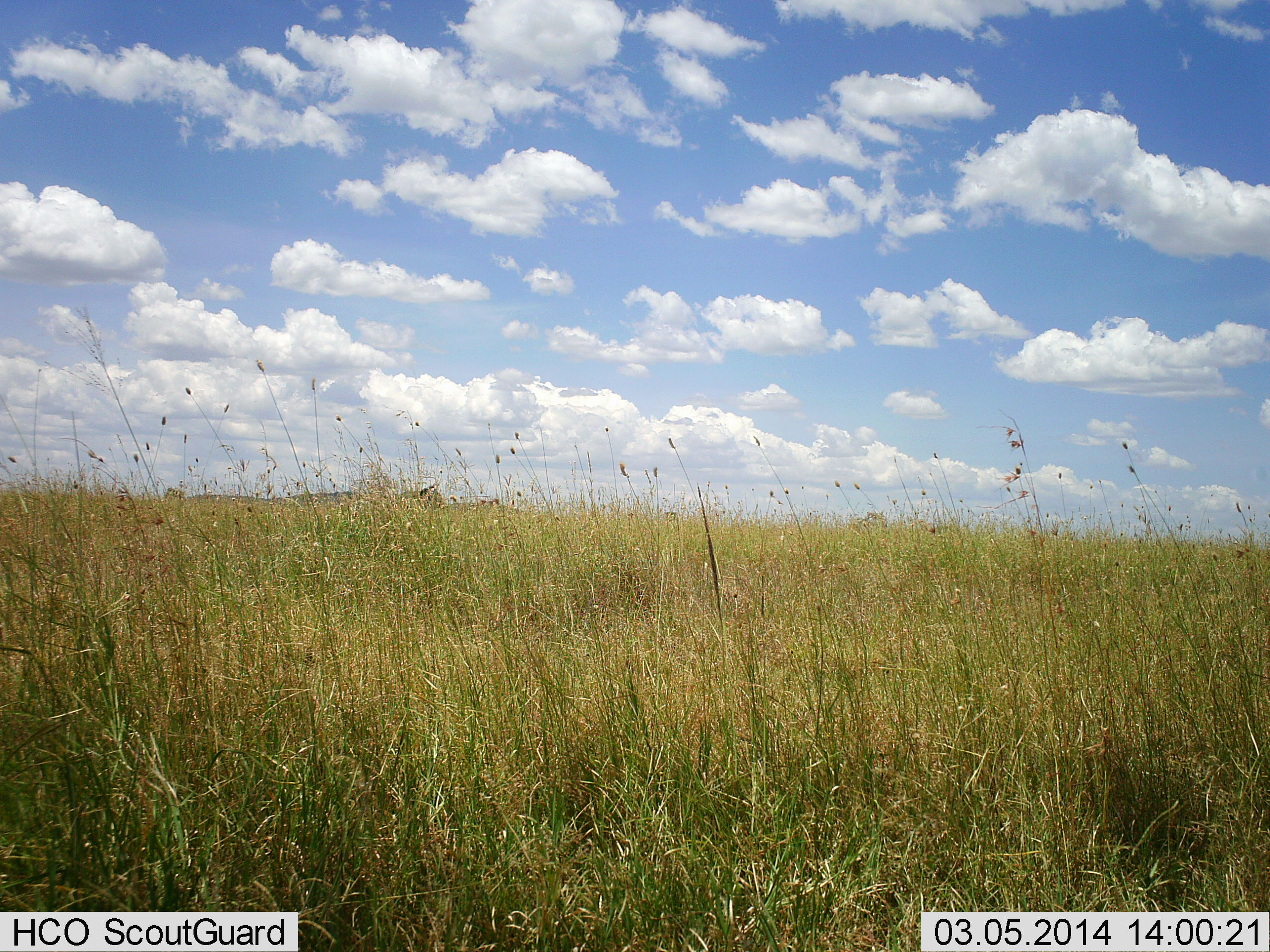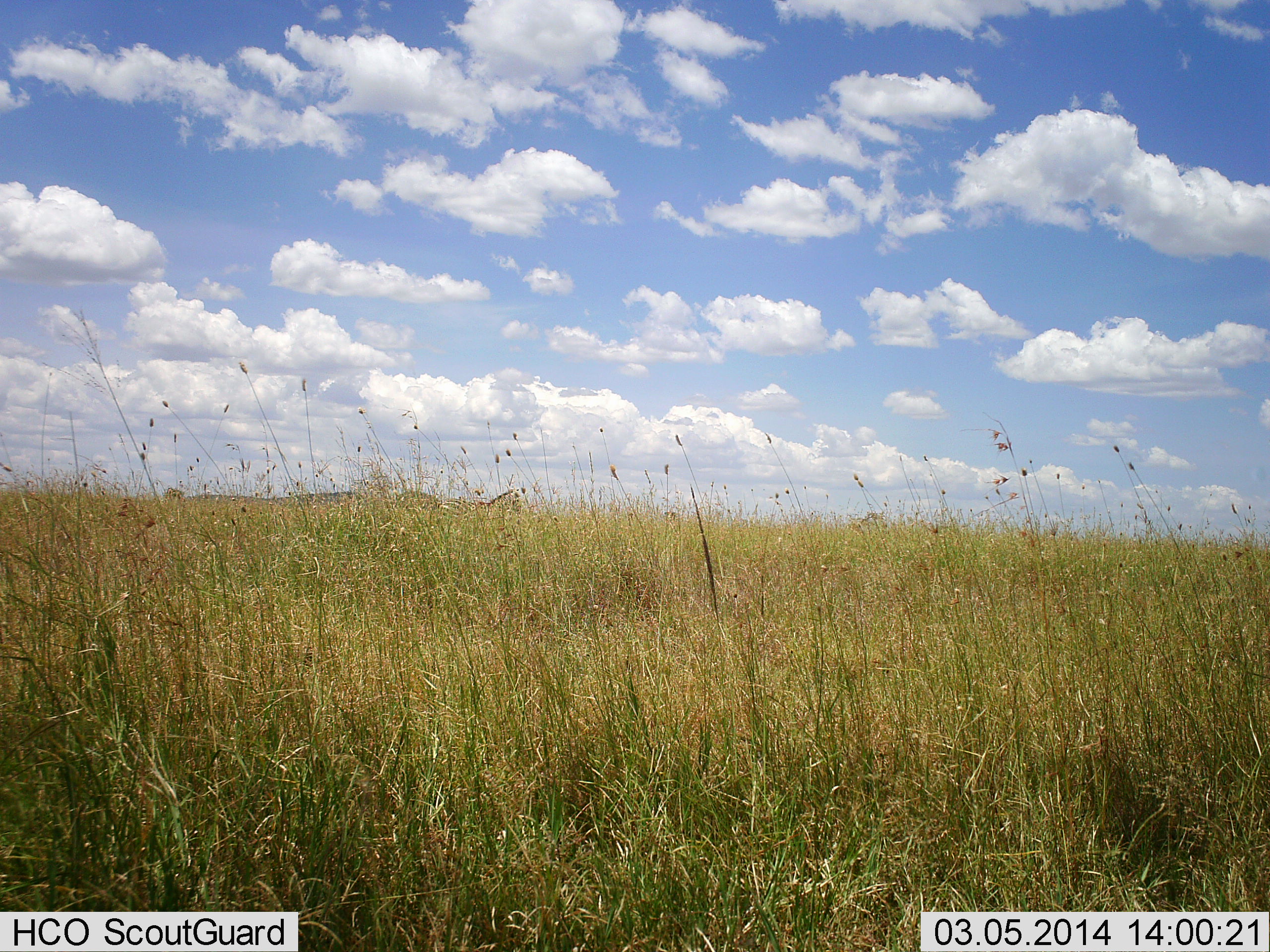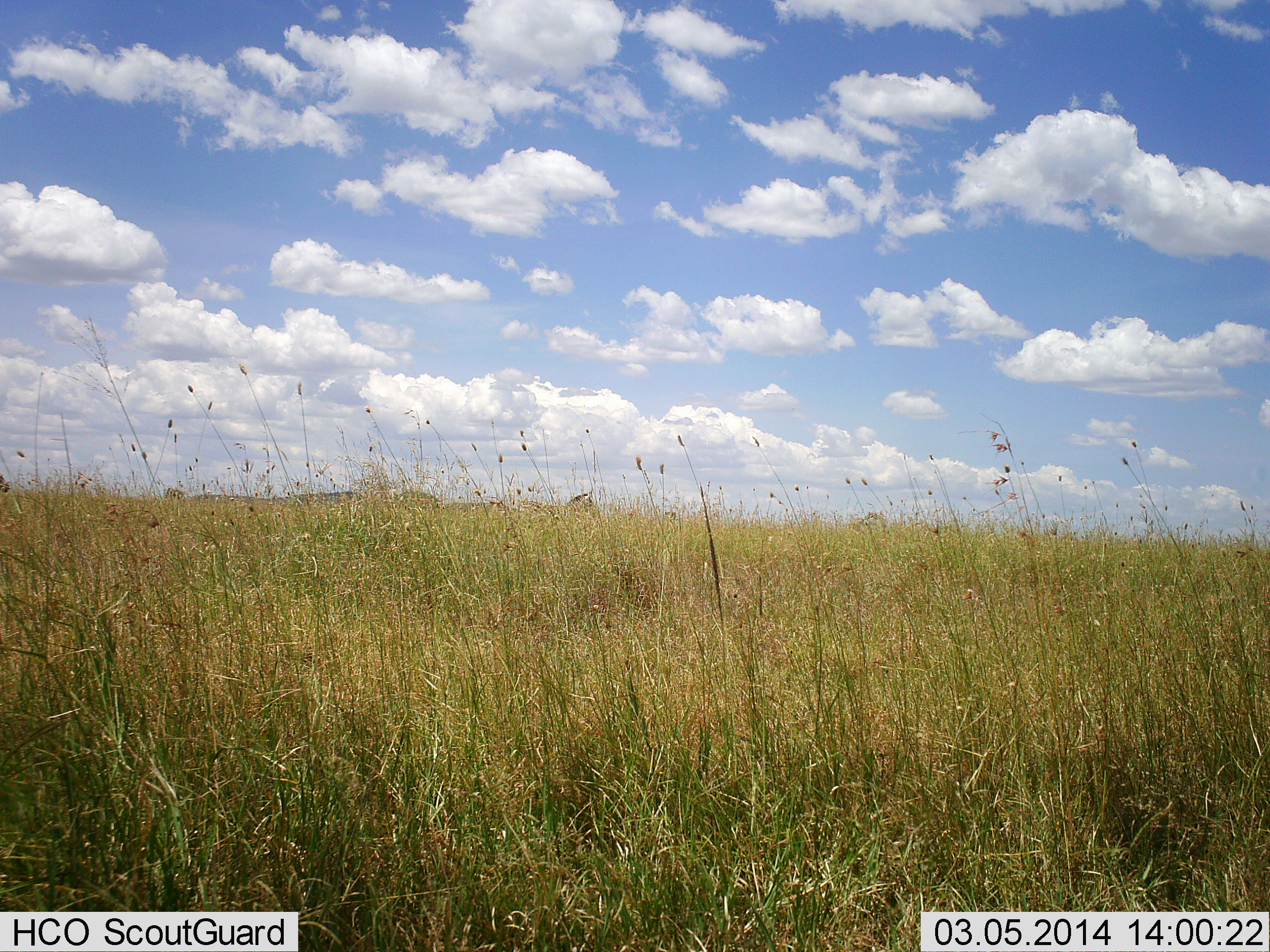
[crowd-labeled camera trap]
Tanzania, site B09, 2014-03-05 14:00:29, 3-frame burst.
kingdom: Animalia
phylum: Chordata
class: Mammalia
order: Perissodactyla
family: Equidae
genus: Equus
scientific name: Equus quagga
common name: plains zebra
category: zebra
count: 1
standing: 3%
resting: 0%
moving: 94%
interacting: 0%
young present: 0%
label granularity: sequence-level